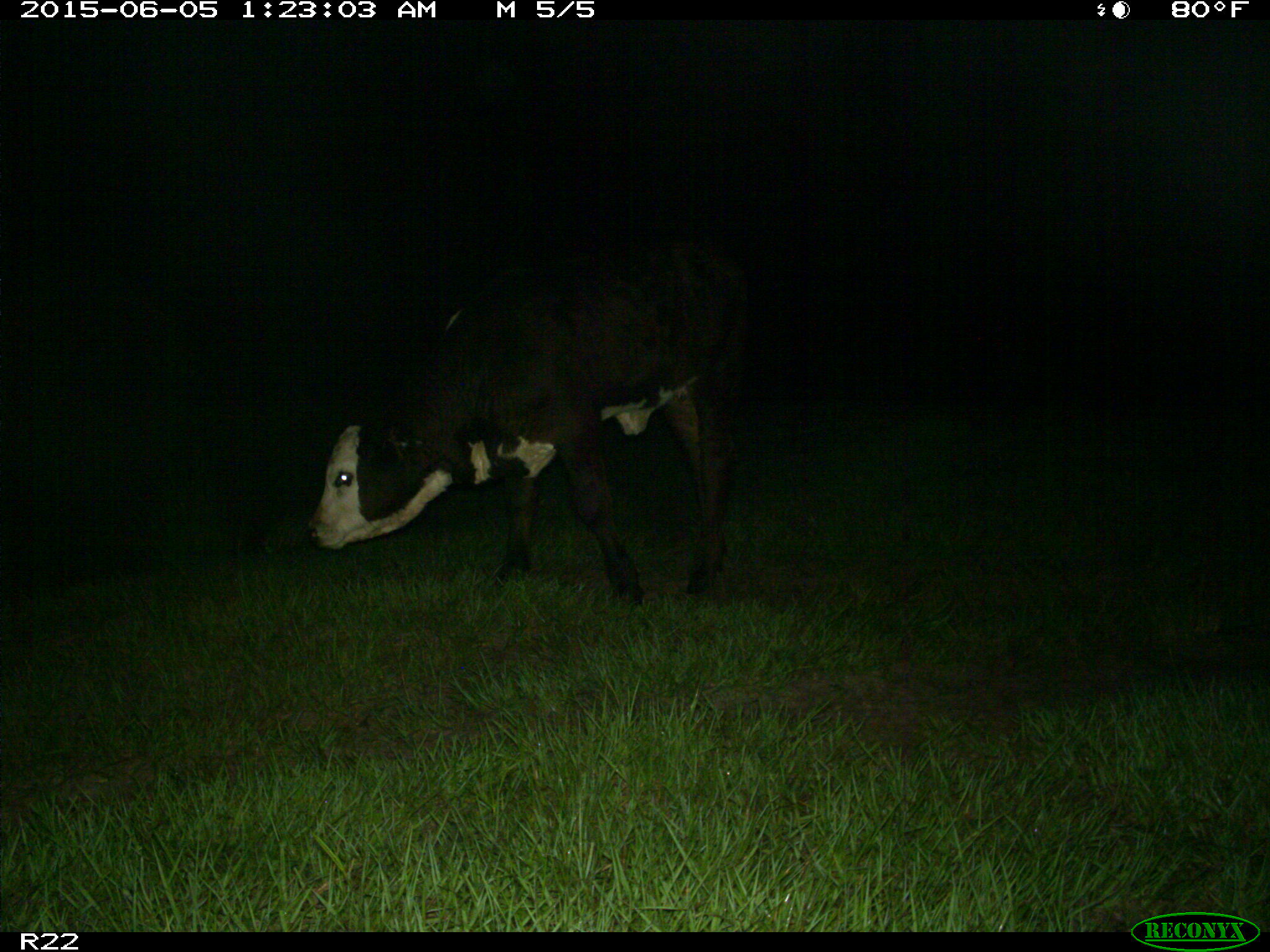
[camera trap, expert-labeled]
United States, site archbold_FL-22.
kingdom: Animalia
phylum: Chordata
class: Mammalia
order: Artiodactyla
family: Bovidae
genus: Bos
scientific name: Bos taurus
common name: domestic cow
Bos taurus (domestic cow).